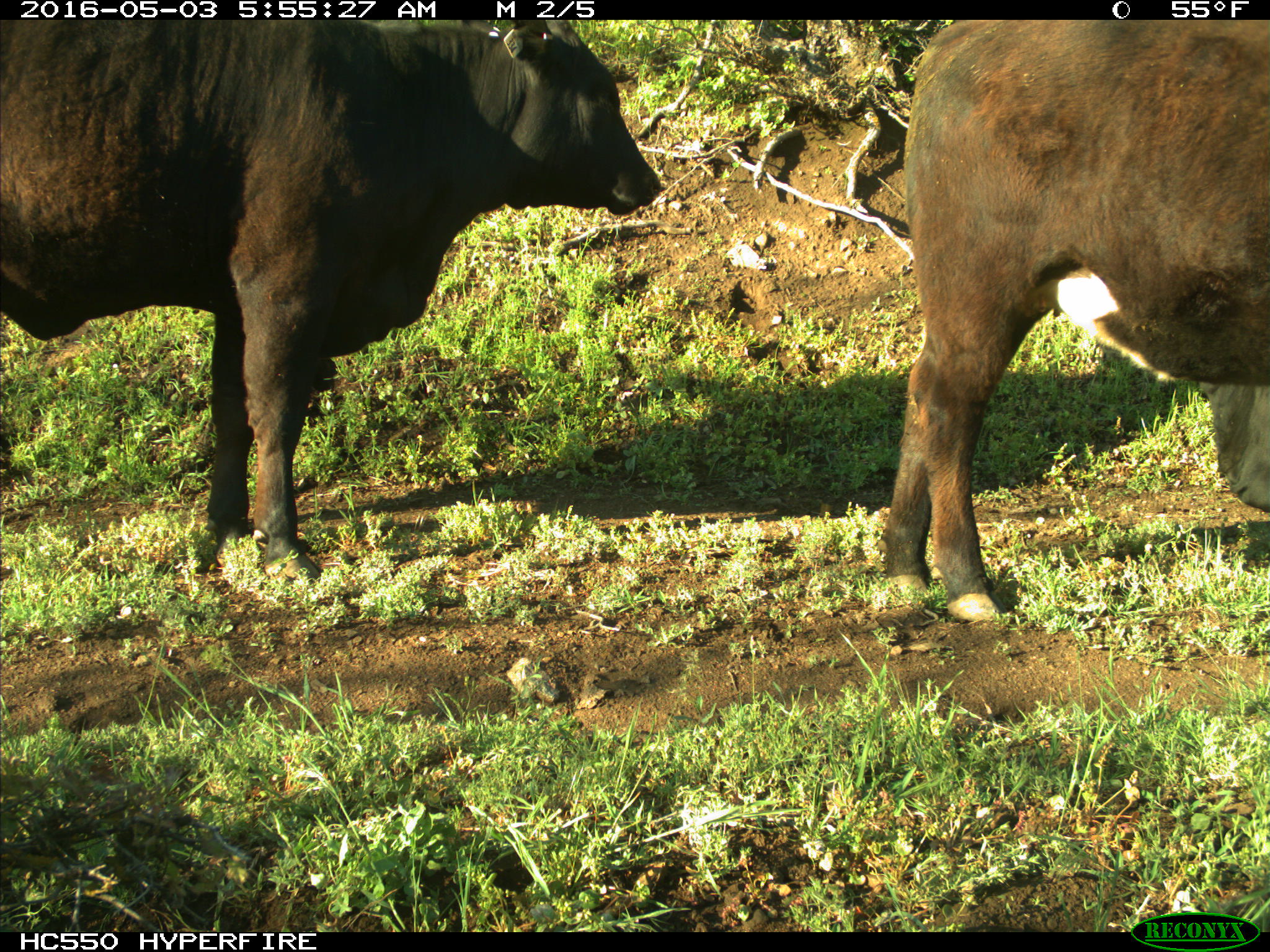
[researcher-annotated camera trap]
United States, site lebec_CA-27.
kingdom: Animalia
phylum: Chordata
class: Mammalia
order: Artiodactyla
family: Bovidae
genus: Bos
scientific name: Bos taurus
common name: domestic cow